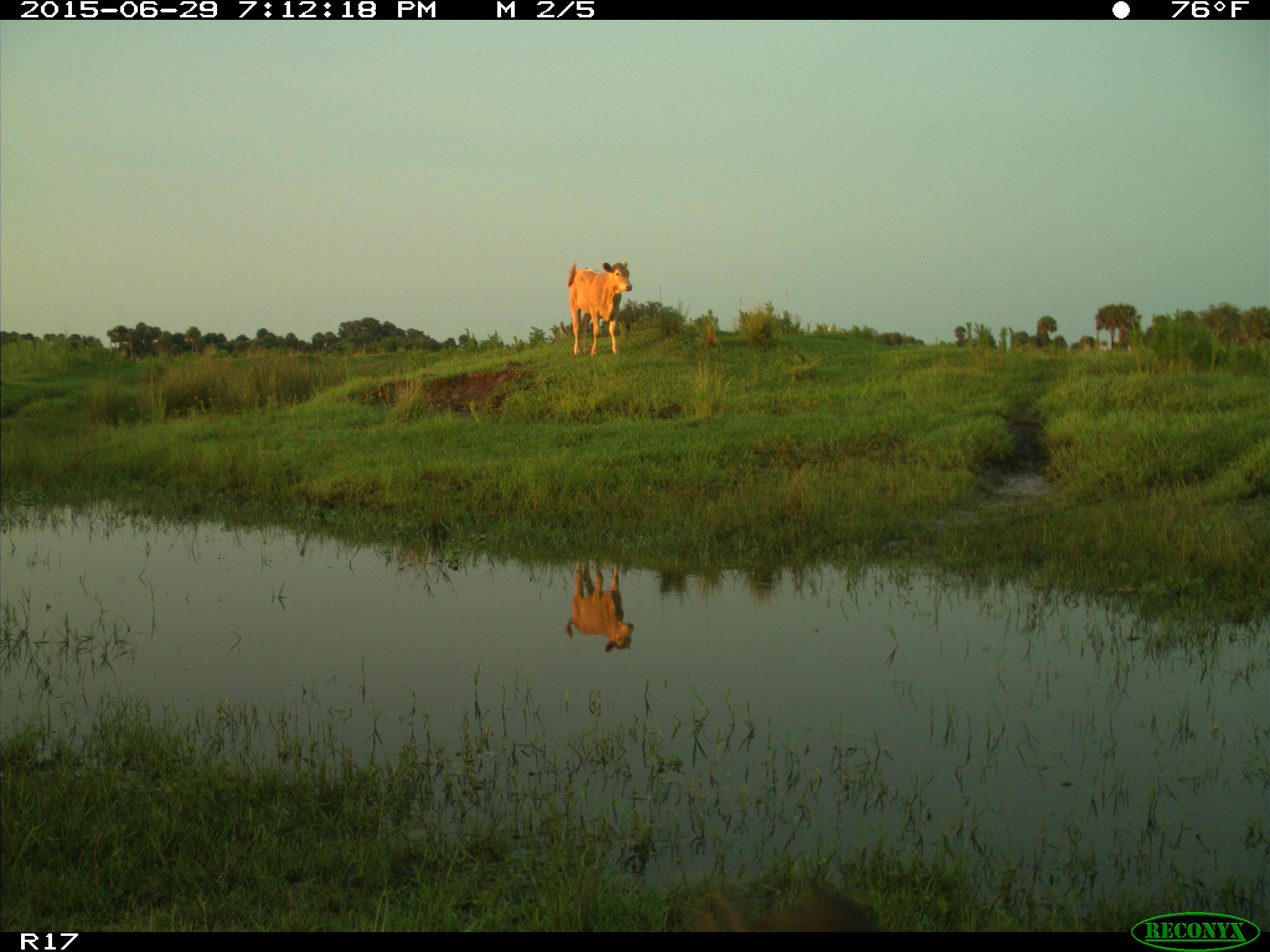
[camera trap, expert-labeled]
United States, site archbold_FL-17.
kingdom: Animalia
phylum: Chordata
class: Mammalia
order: Artiodactyla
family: Bovidae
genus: Bos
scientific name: Bos taurus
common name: domestic cow